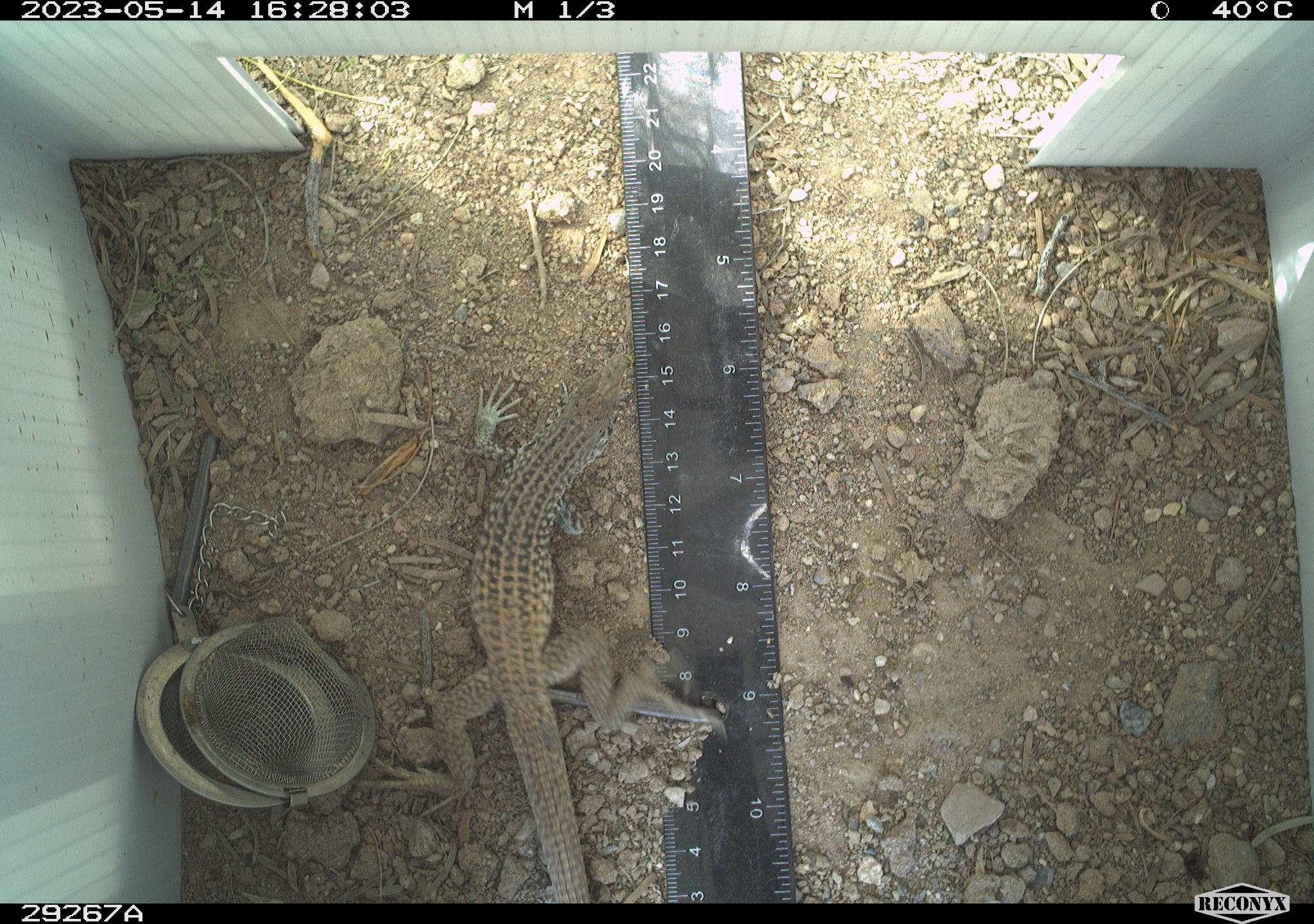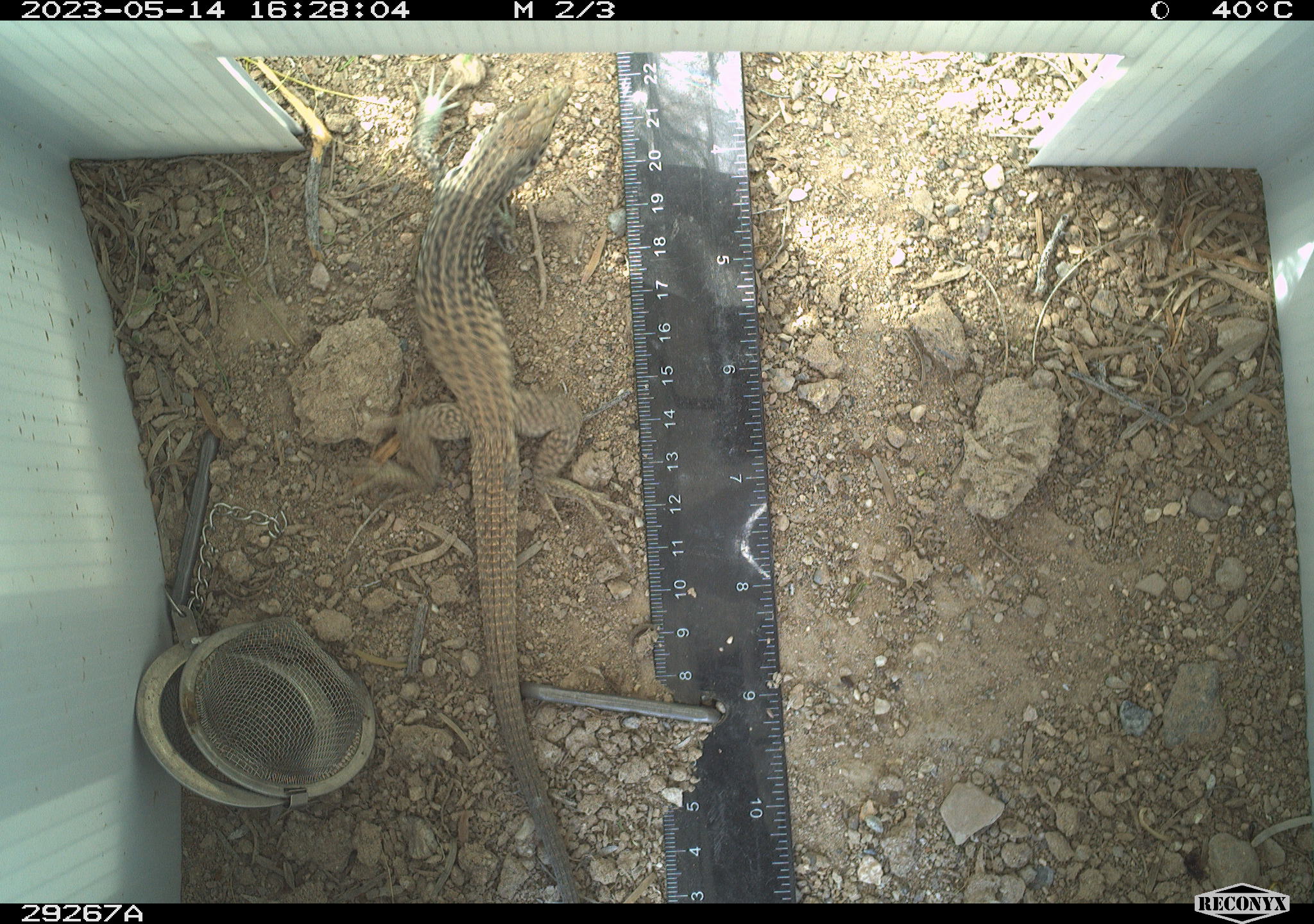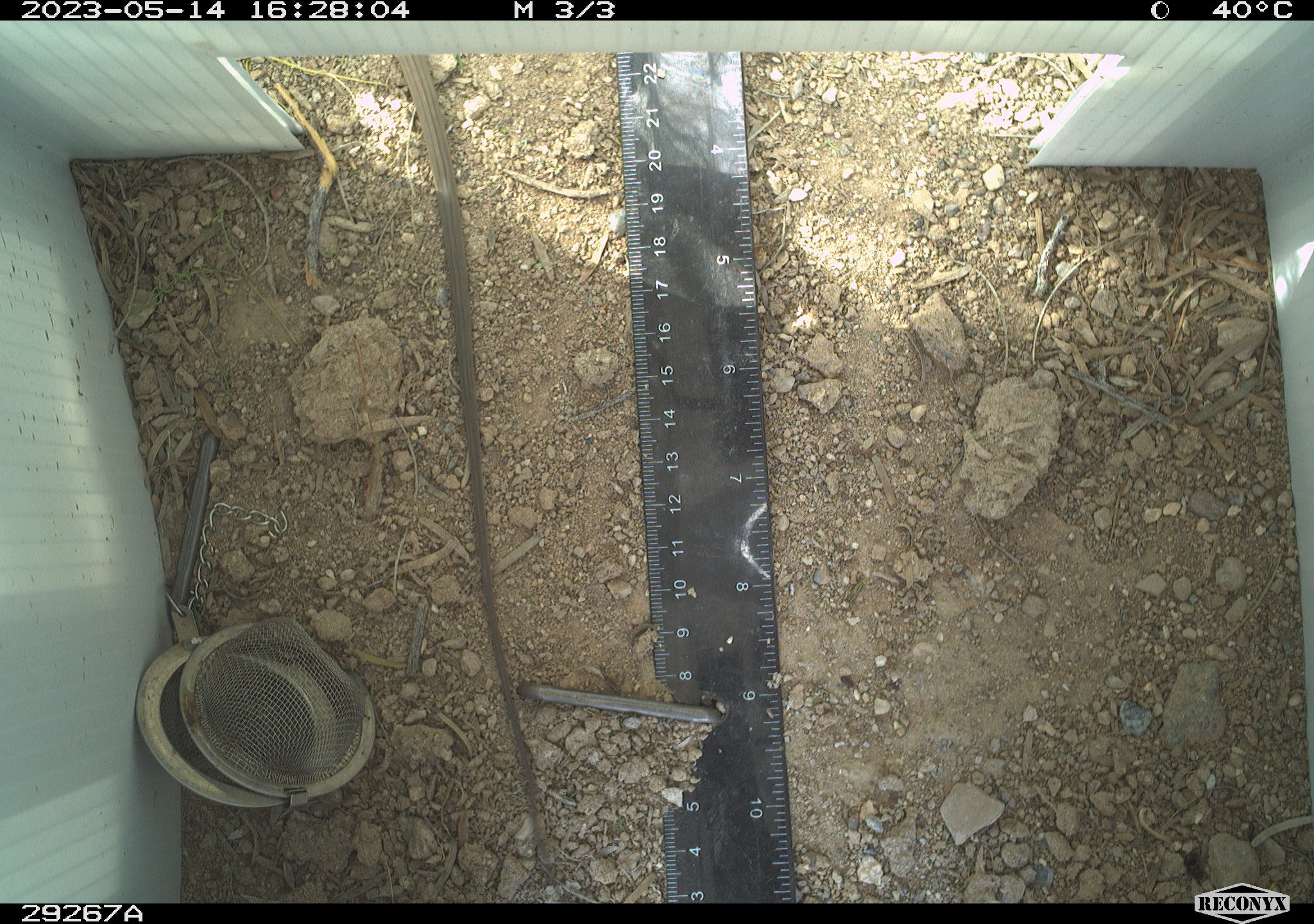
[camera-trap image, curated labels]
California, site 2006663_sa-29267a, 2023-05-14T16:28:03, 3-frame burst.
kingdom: Animalia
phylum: Chordata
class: Reptilia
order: Squamata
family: Teiidae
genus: Aspidoscelis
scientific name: Aspidoscelis tigris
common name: western whiptail